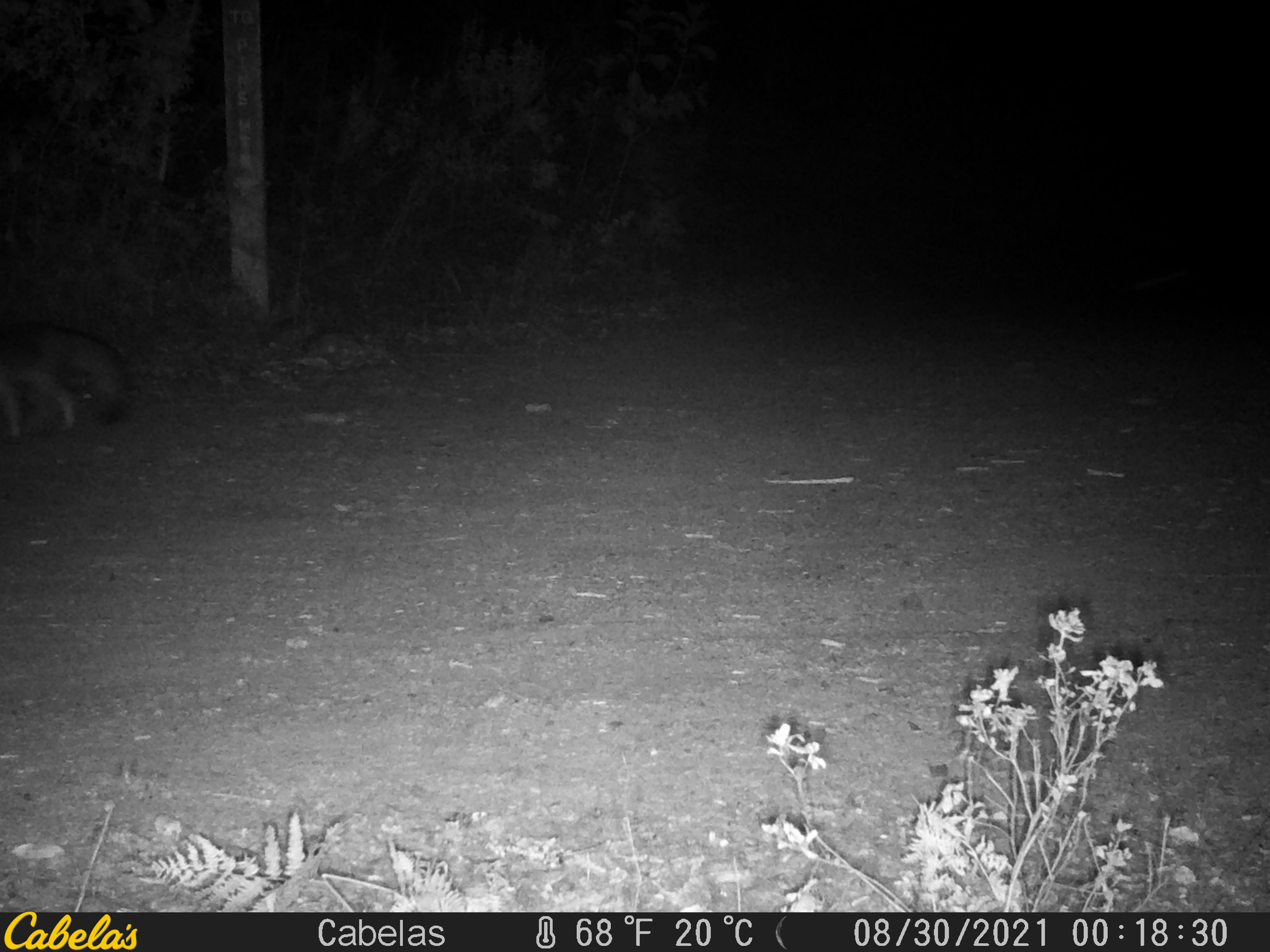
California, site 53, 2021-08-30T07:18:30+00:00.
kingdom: Animalia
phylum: Chordata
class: Mammalia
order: Carnivora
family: Canidae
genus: Urocyon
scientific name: Urocyon cinereoargenteus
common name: gray fox